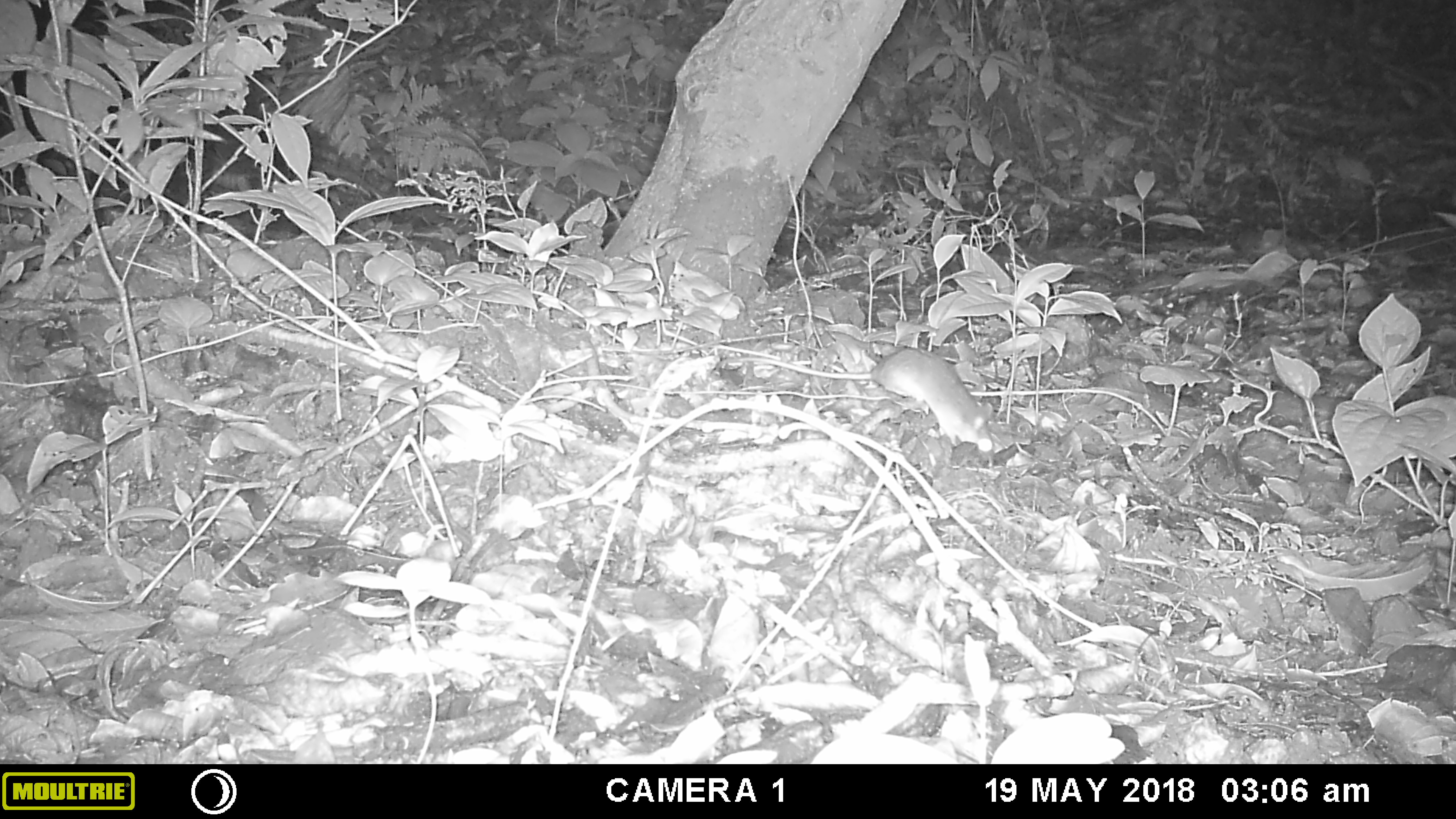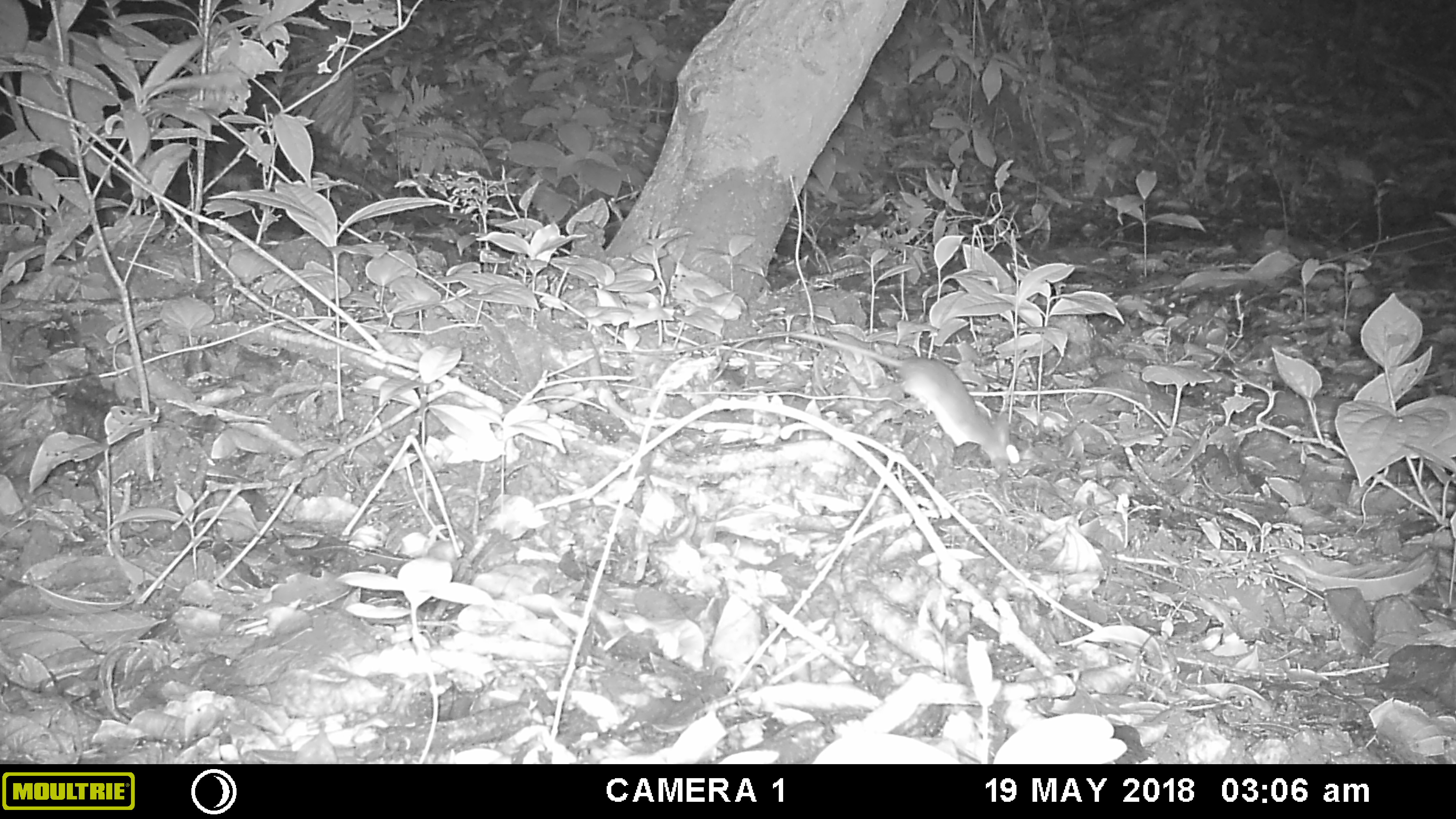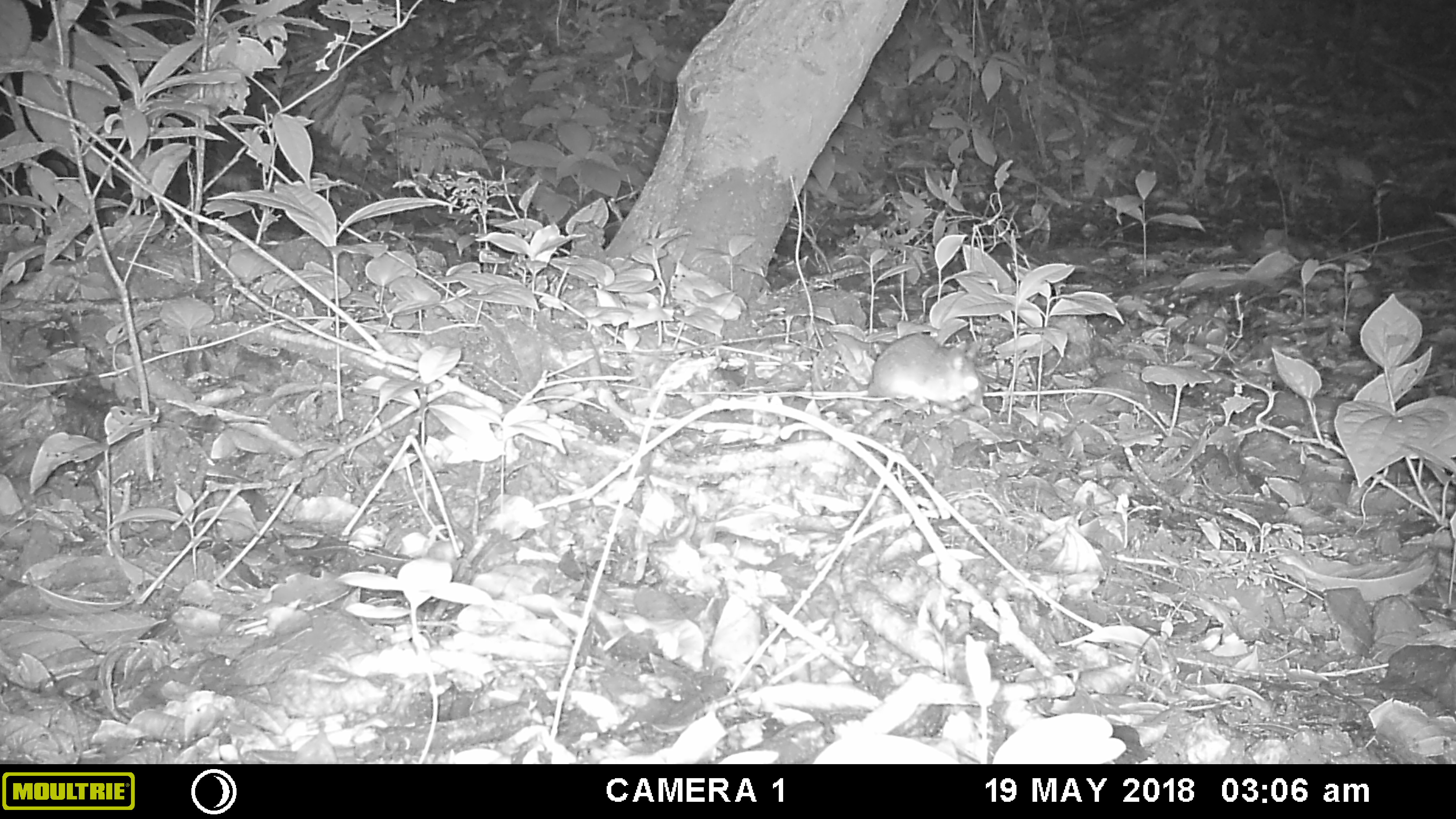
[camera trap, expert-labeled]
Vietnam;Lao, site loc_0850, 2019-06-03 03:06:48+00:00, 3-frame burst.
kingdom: Animalia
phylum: Chordata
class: Mammalia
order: Rodentia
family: Muridae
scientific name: Muridae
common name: old-world mice and rats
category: unidentified murid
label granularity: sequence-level